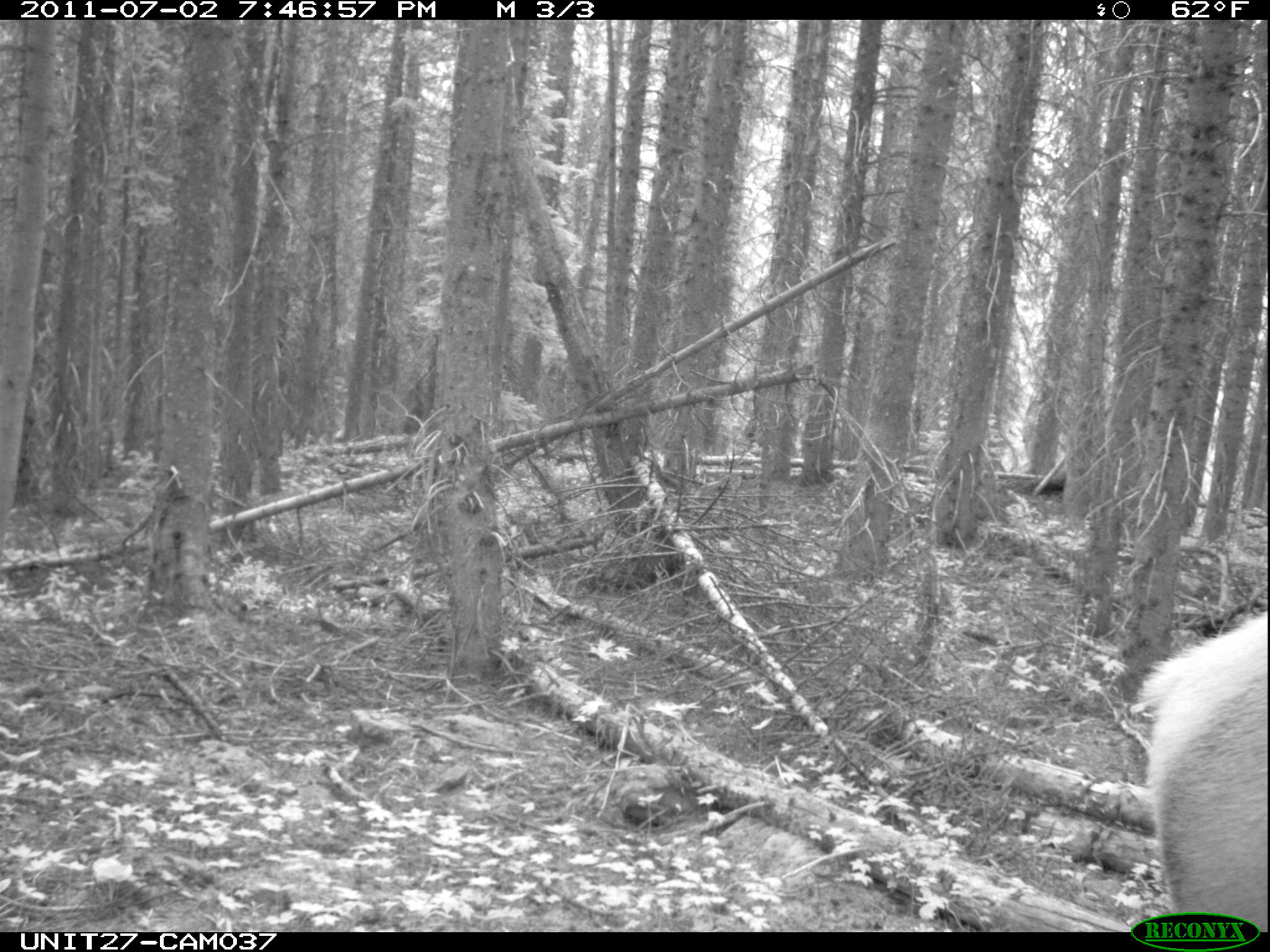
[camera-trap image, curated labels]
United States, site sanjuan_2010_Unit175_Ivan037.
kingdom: Animalia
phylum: Chordata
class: Mammalia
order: Artiodactyla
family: Cervidae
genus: Cervus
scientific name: Cervus elaphus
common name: red deer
Cervus elaphus (red deer).